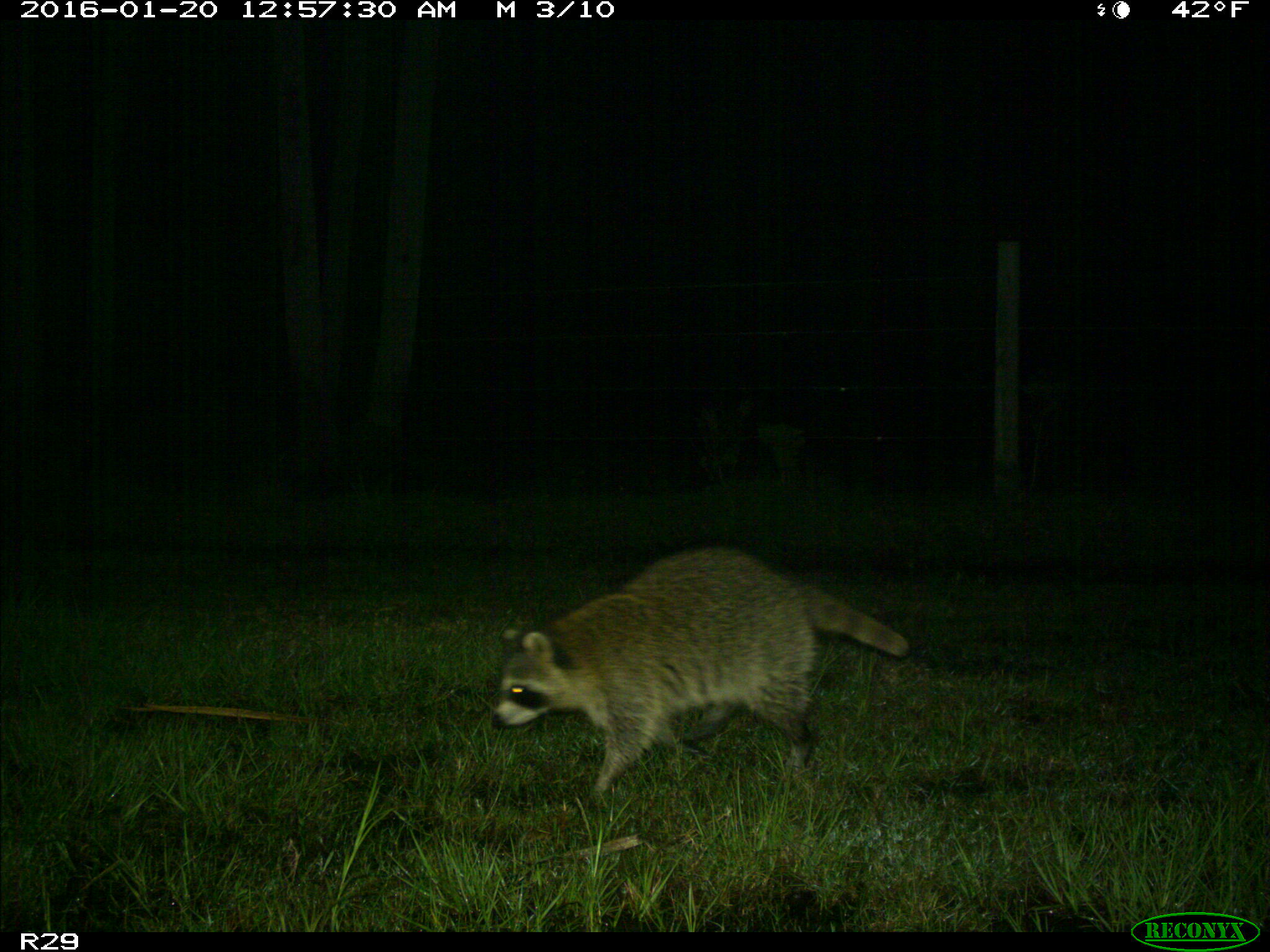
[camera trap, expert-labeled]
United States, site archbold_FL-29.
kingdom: Animalia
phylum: Chordata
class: Mammalia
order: Carnivora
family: Procyonidae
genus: Procyon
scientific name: Procyon lotor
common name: common raccoon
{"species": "Procyon lotor (common raccoon)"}